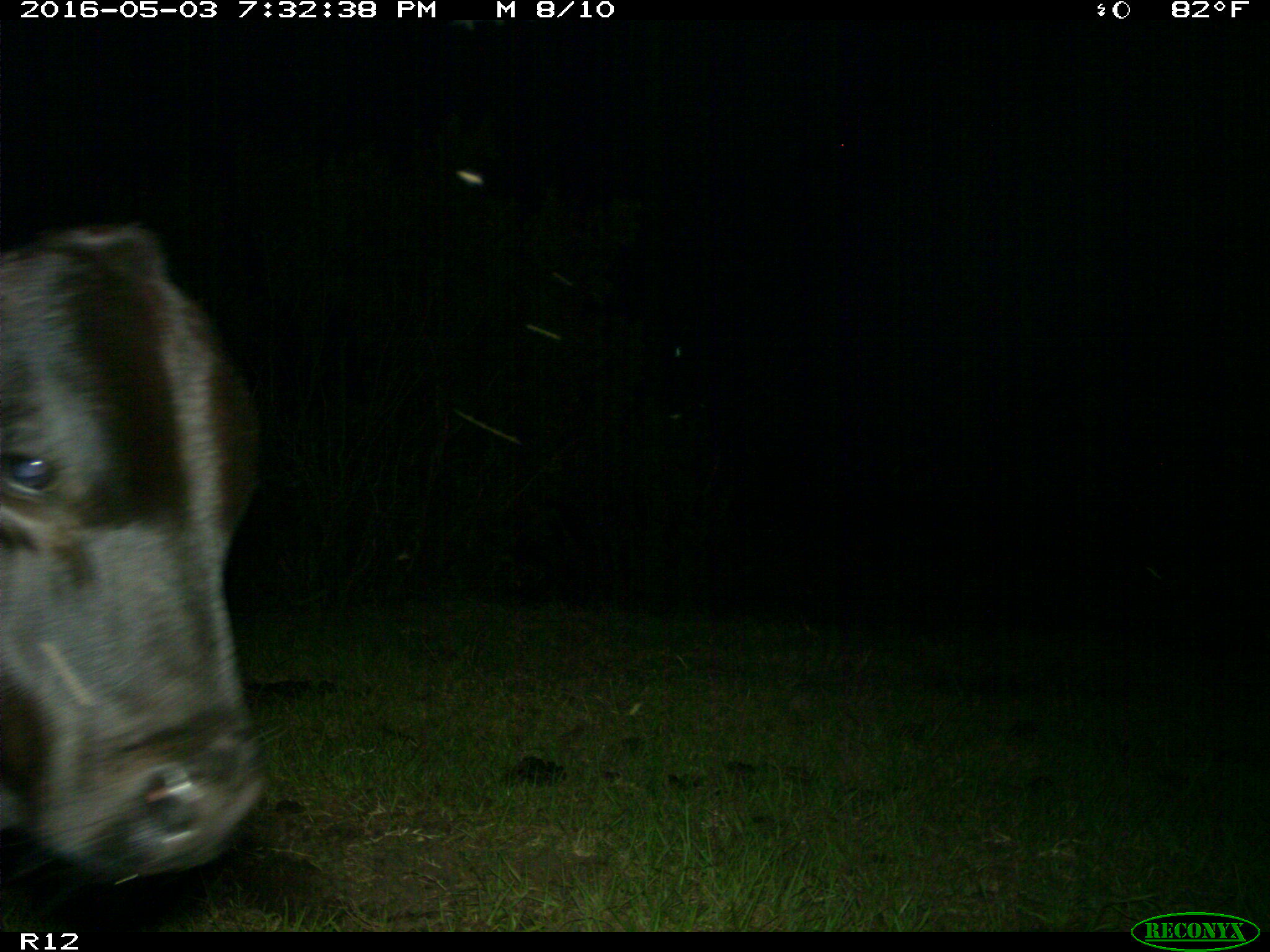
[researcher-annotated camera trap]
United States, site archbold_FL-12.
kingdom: Animalia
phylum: Chordata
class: Mammalia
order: Artiodactyla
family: Bovidae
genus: Bos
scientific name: Bos taurus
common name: domestic cow